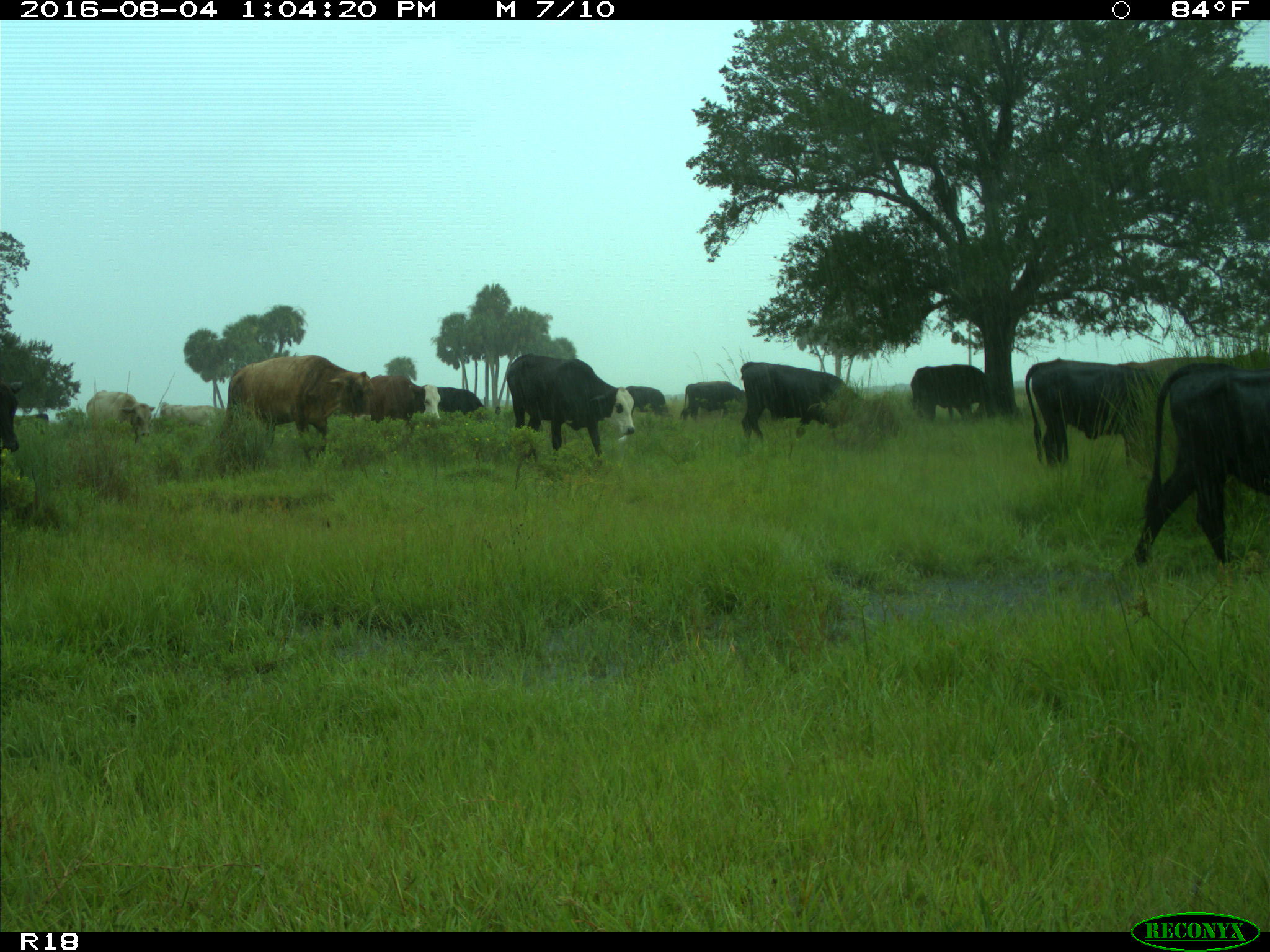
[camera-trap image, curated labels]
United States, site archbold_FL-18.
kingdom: Animalia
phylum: Chordata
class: Mammalia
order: Artiodactyla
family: Bovidae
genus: Bos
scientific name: Bos taurus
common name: domestic cow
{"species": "Bos taurus (domestic cow)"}